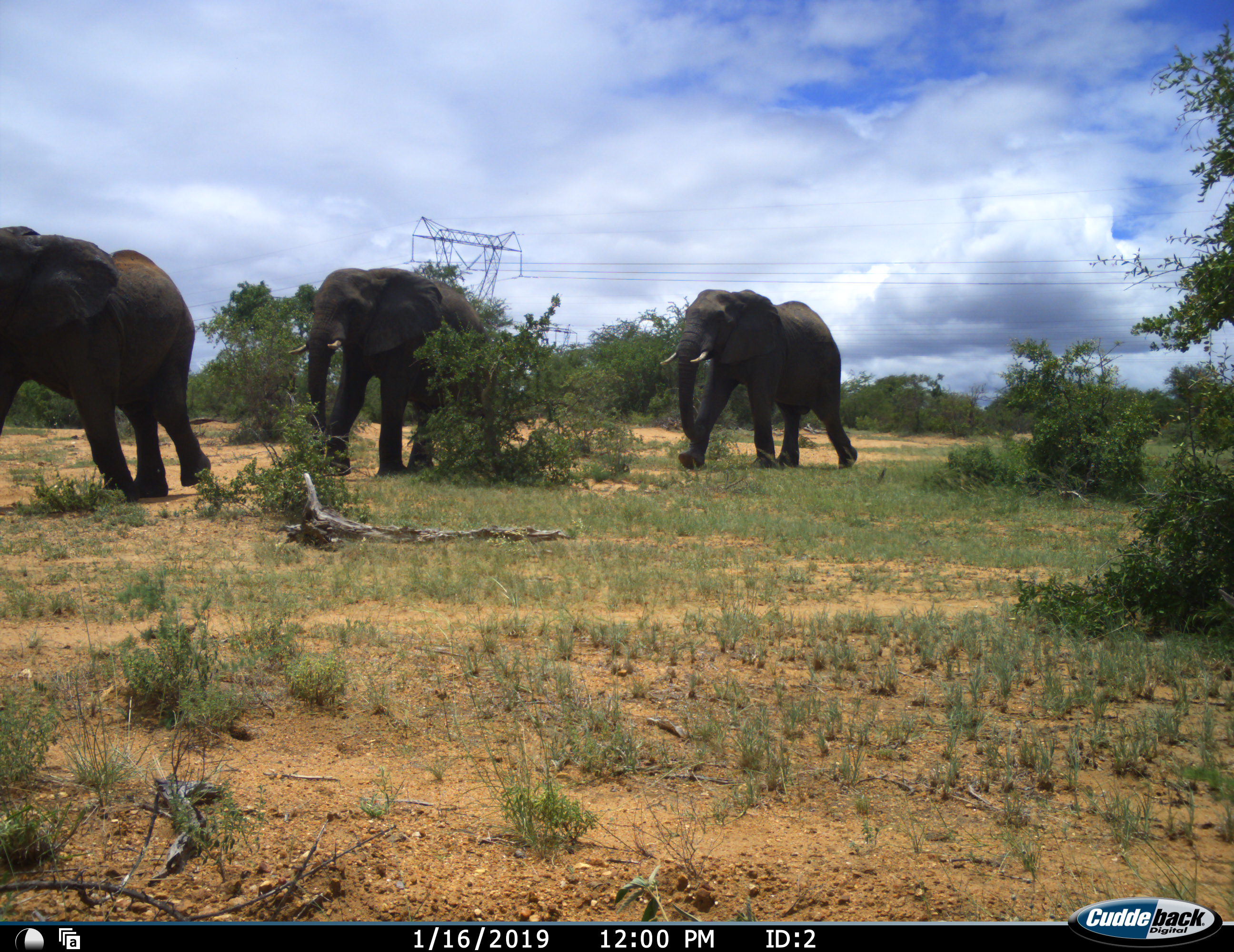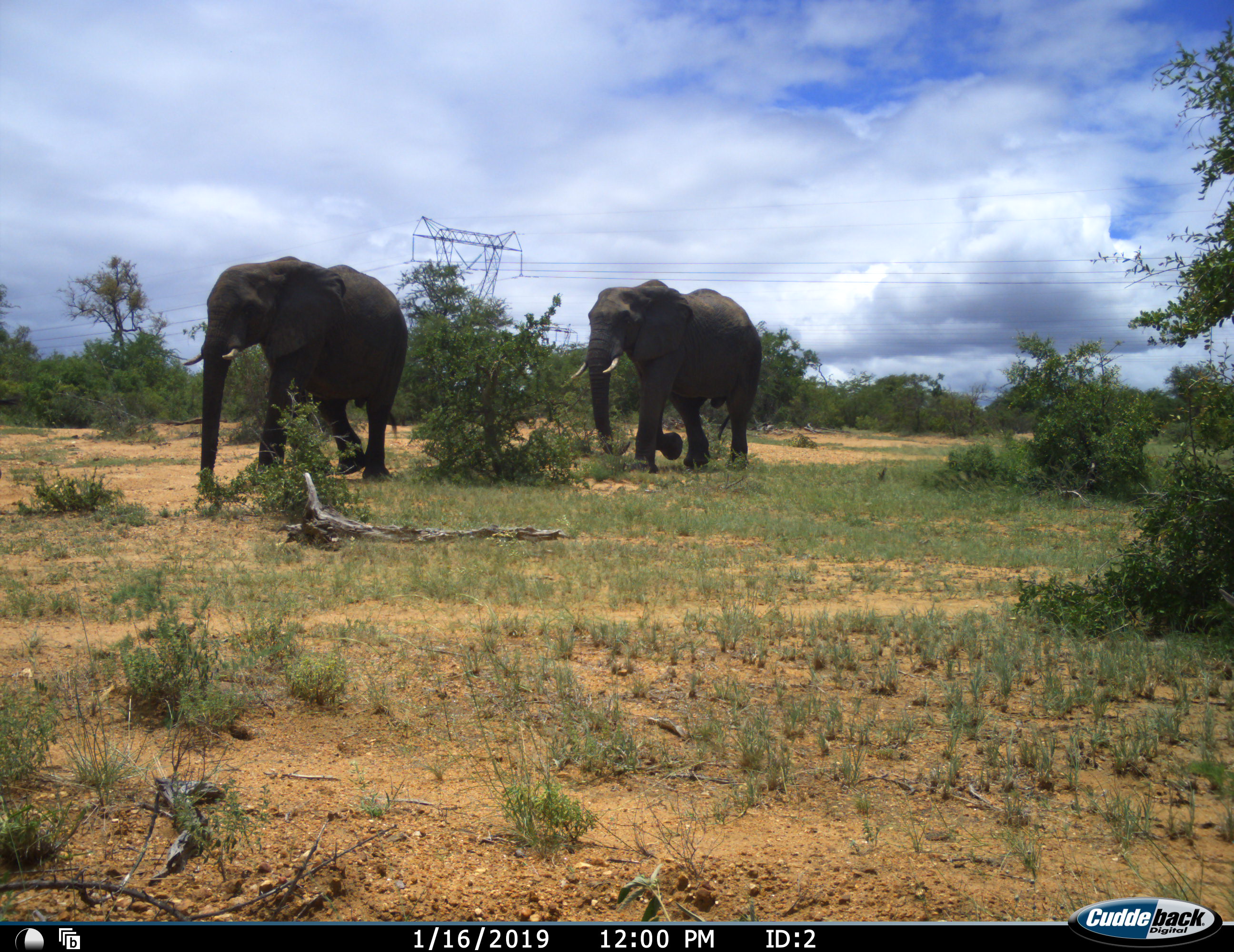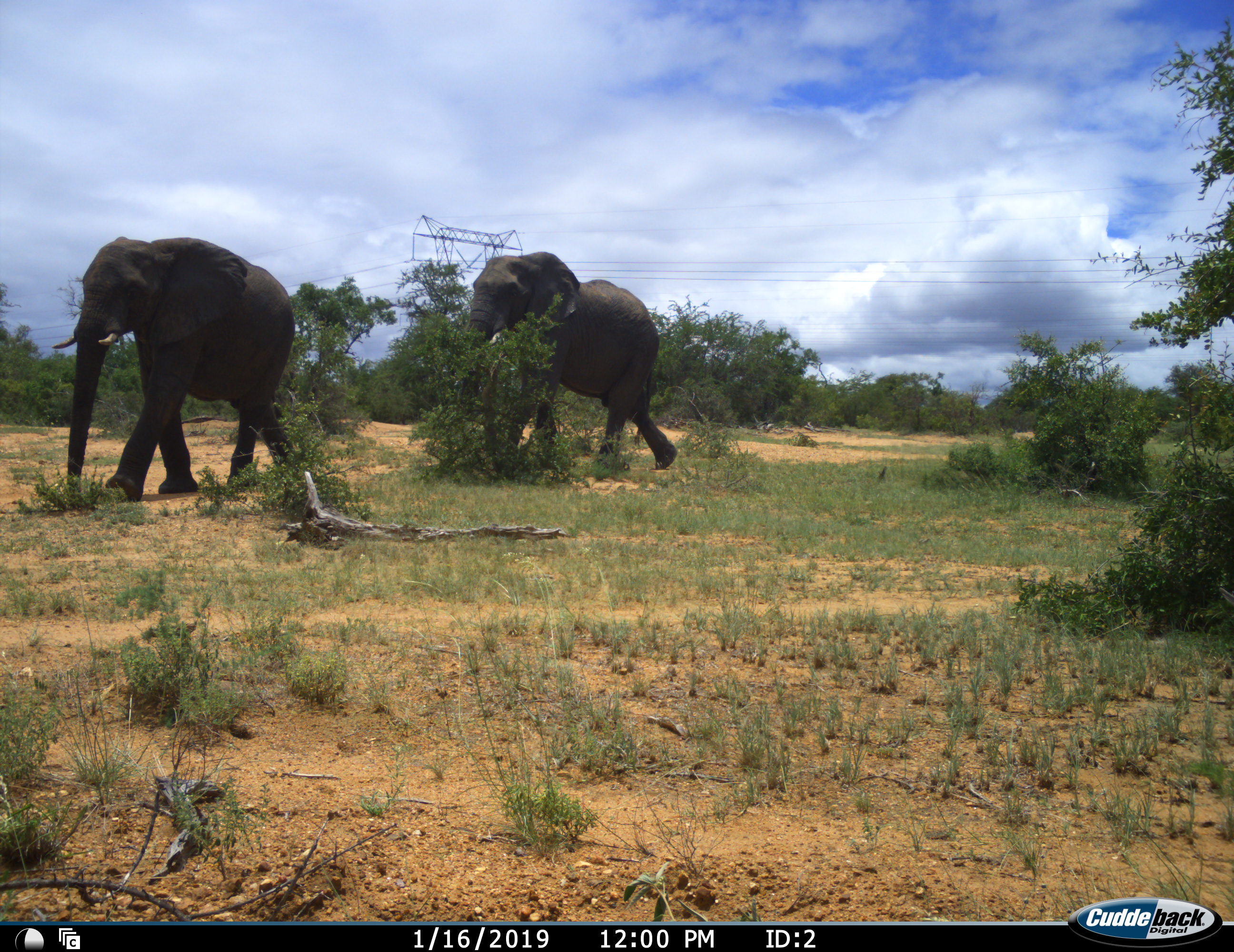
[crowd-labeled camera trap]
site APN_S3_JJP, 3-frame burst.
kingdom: Animalia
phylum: Chordata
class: Mammalia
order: Proboscidea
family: Elephantidae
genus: Loxodonta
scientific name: Loxodonta africana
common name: african bush elephant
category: elephant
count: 3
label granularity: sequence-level